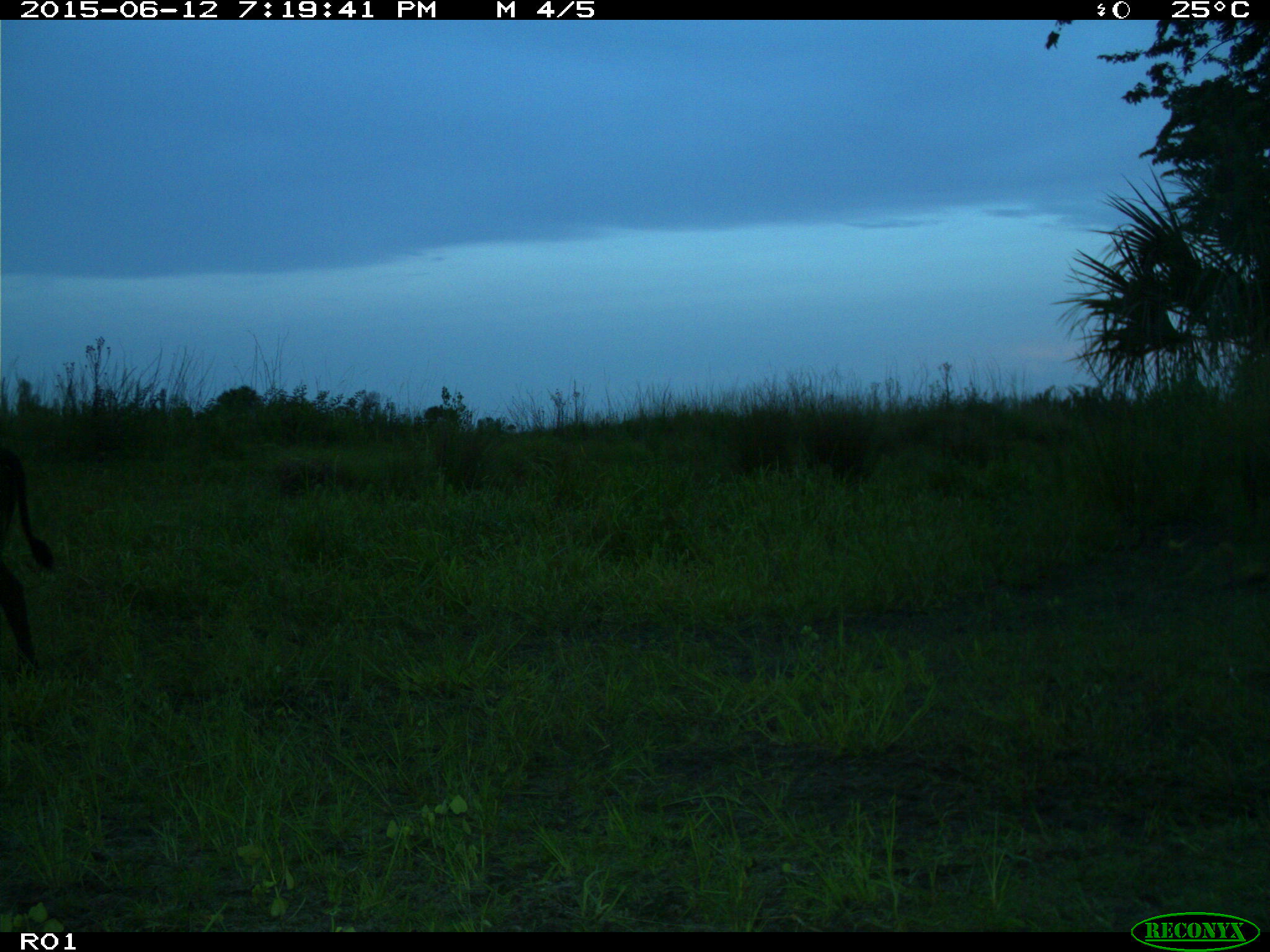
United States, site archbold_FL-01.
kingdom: Animalia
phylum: Chordata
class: Mammalia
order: Artiodactyla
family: Bovidae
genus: Bos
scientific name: Bos taurus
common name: domestic cow